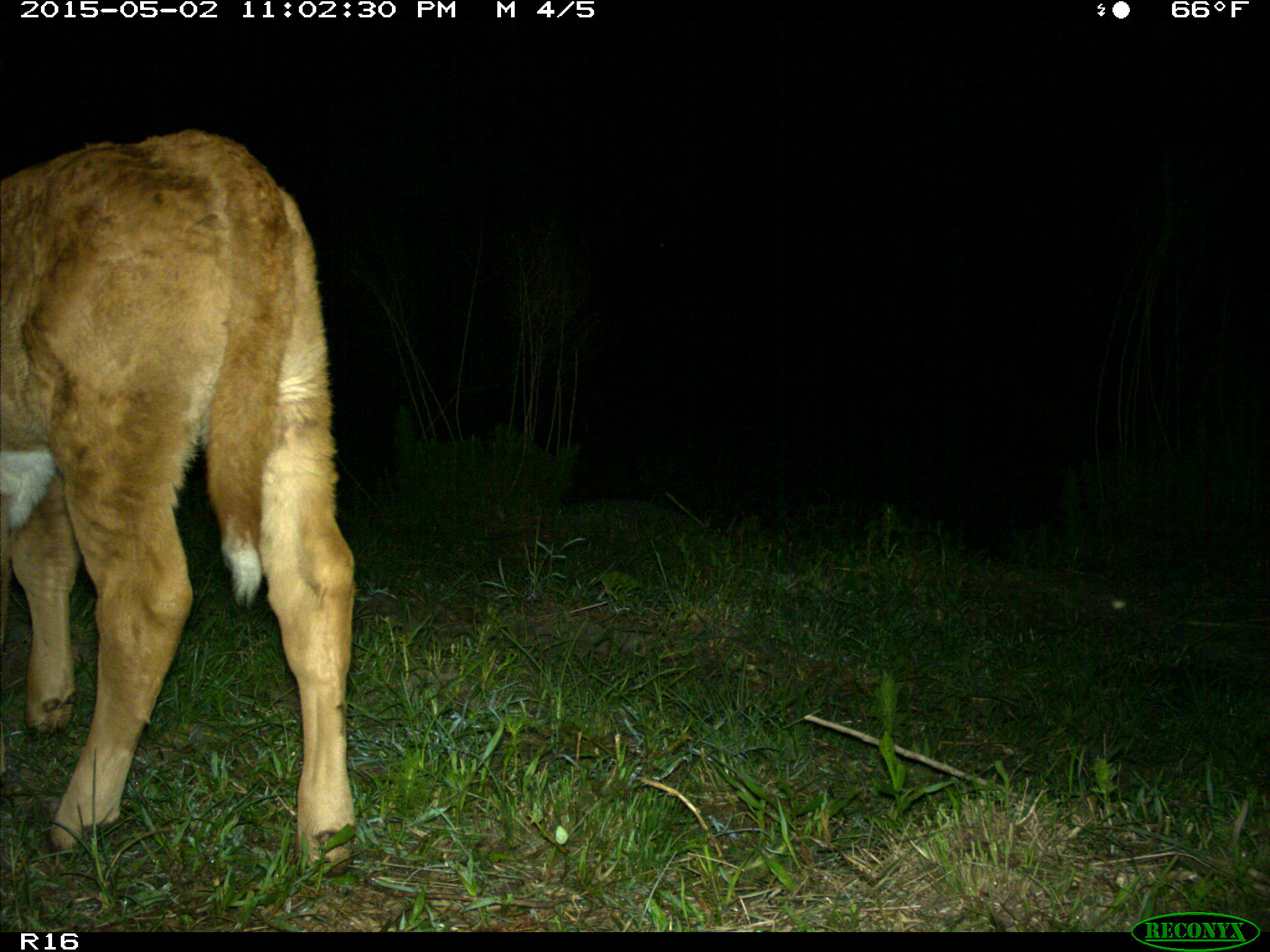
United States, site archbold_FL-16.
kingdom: Animalia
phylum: Chordata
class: Mammalia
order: Artiodactyla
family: Bovidae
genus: Bos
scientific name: Bos taurus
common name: domestic cow